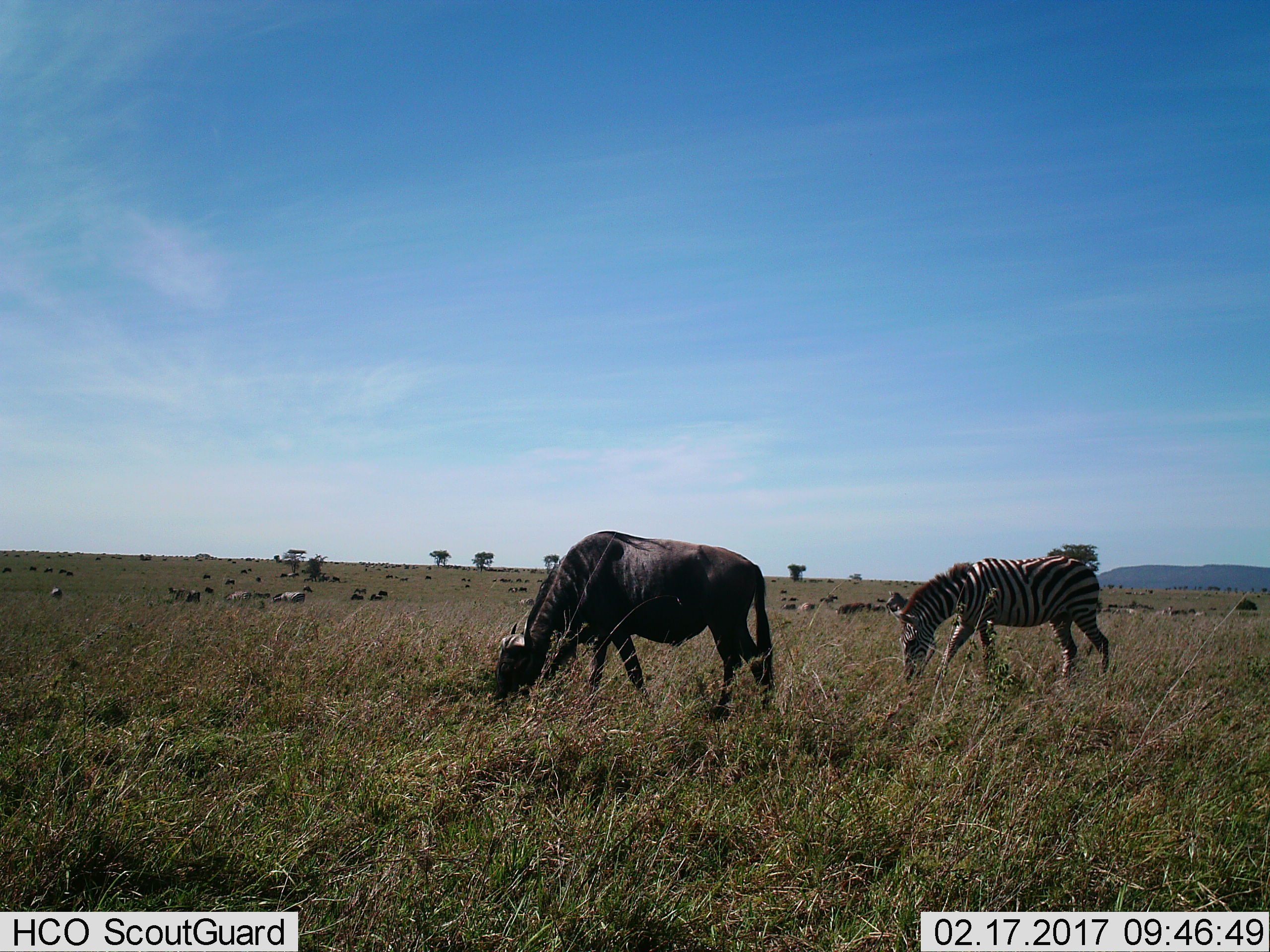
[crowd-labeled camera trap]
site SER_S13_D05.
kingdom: Animalia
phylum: Chordata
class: Mammalia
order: Artiodactyla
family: Bovidae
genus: Connochaetes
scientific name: Connochaetes taurinus taurinus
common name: blue wildebeest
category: wildebeestblue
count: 11-50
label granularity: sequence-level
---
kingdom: Animalia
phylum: Chordata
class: Mammalia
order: Perissodactyla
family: Equidae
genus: Equus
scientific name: Equus quagga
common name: plains zebra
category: zebraplains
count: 4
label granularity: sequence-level